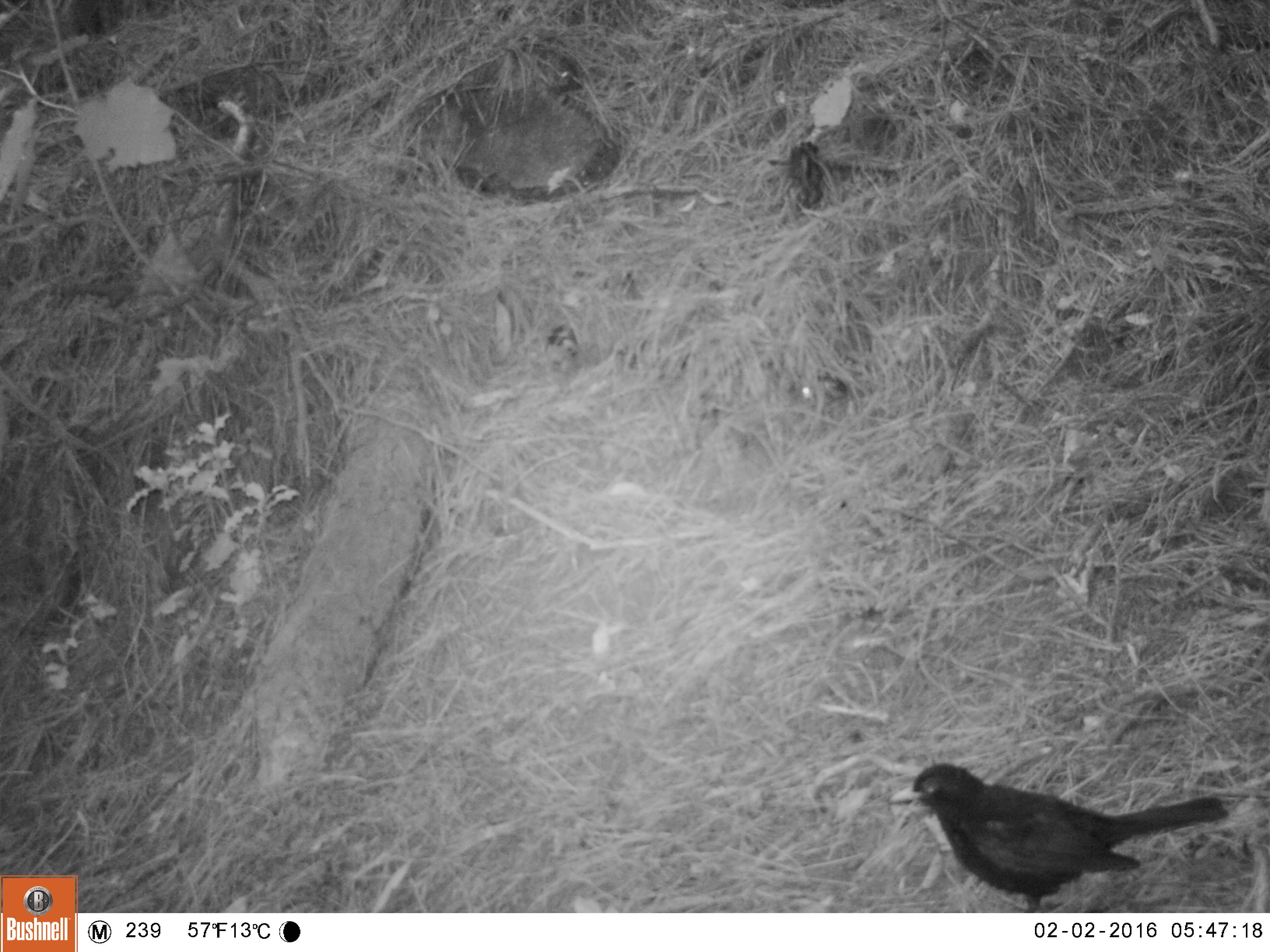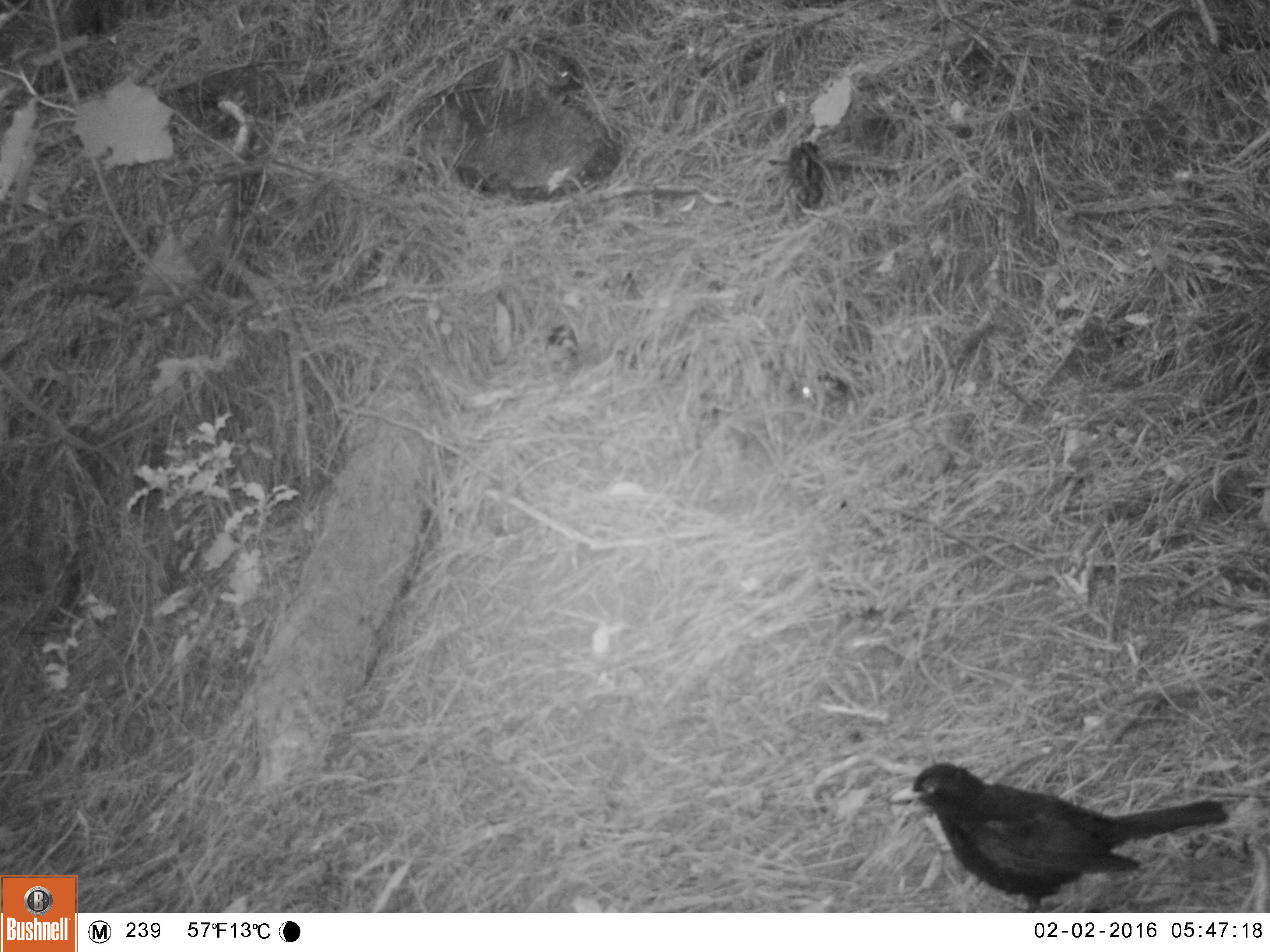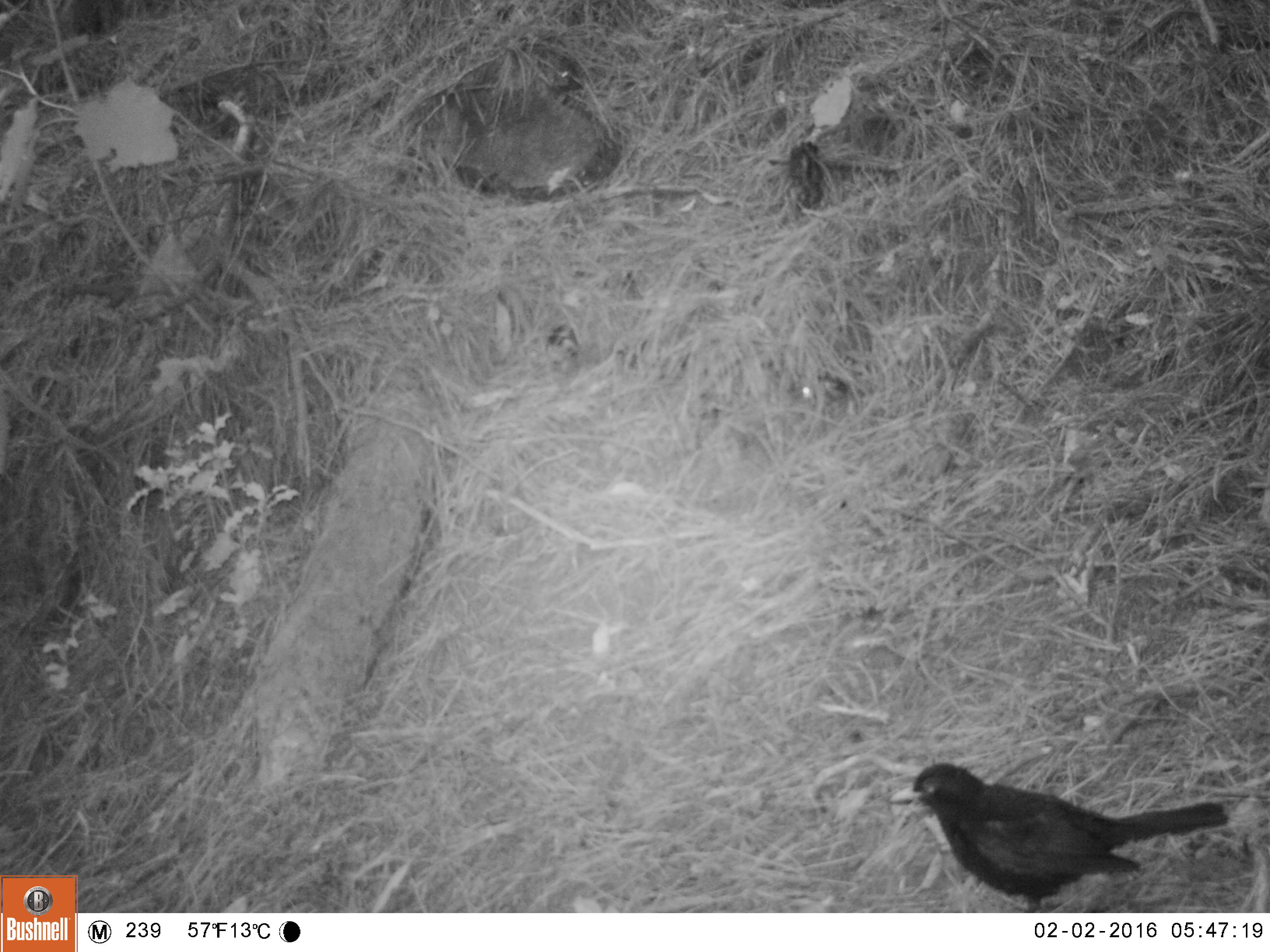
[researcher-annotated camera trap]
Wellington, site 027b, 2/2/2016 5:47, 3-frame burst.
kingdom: Animalia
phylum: Chordata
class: Aves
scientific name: Aves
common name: bird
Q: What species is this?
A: Bird (Aves).